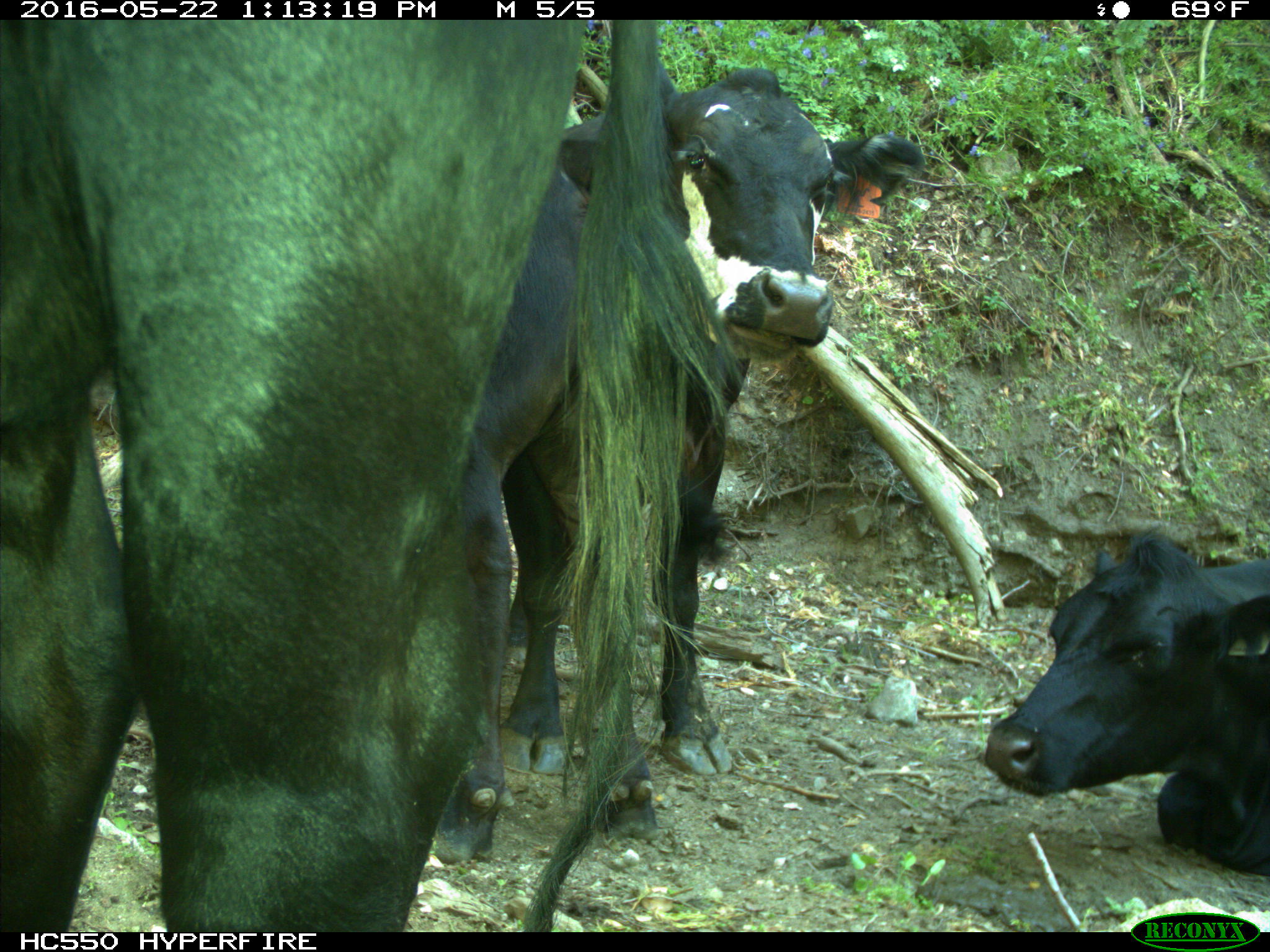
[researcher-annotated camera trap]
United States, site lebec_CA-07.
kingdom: Animalia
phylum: Chordata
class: Mammalia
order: Artiodactyla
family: Bovidae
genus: Bos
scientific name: Bos taurus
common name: domestic cow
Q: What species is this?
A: Bos taurus (domestic cow).